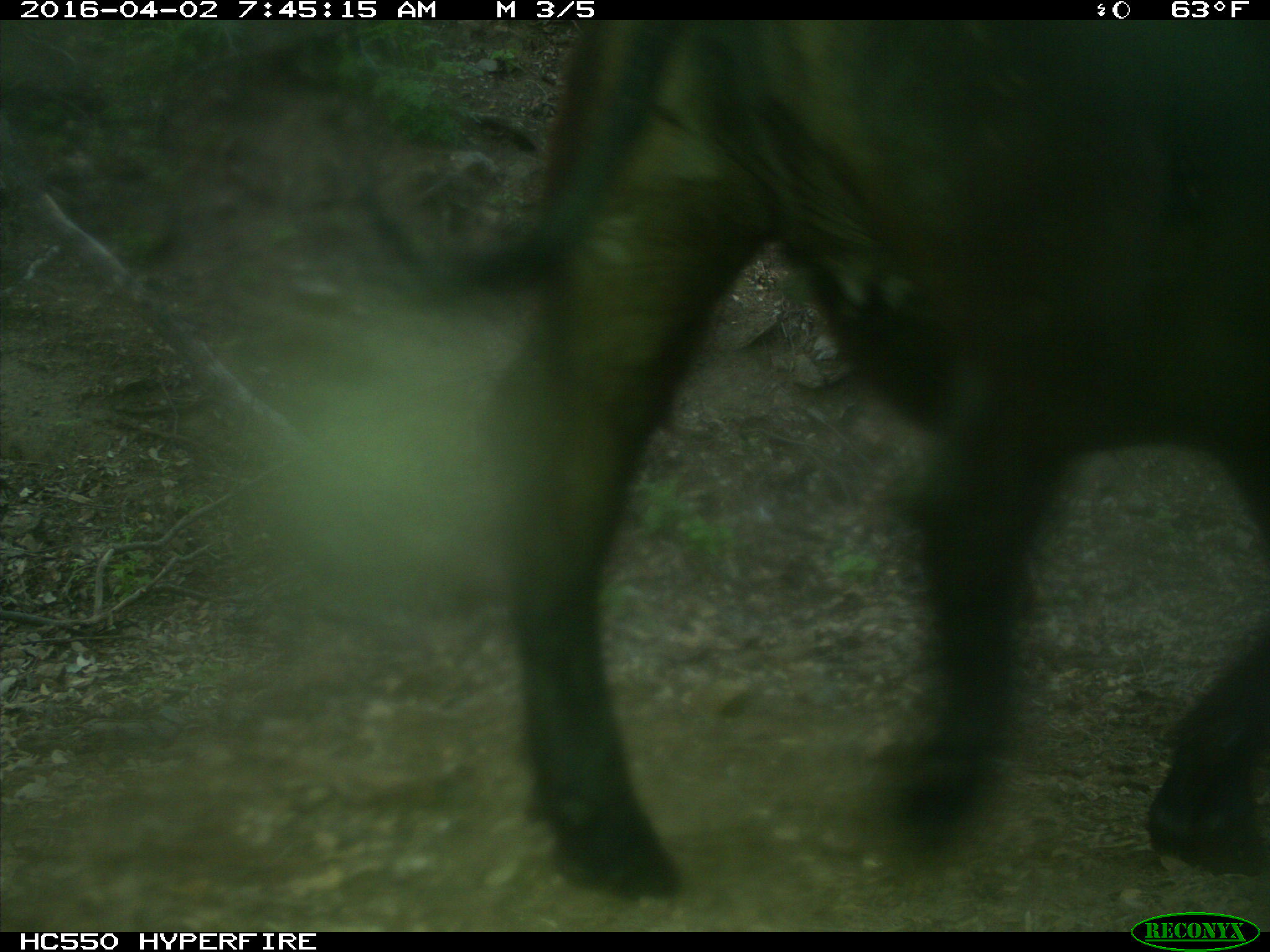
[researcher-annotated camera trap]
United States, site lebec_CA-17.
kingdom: Animalia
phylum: Chordata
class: Mammalia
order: Artiodactyla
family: Bovidae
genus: Bos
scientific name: Bos taurus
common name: domestic cow